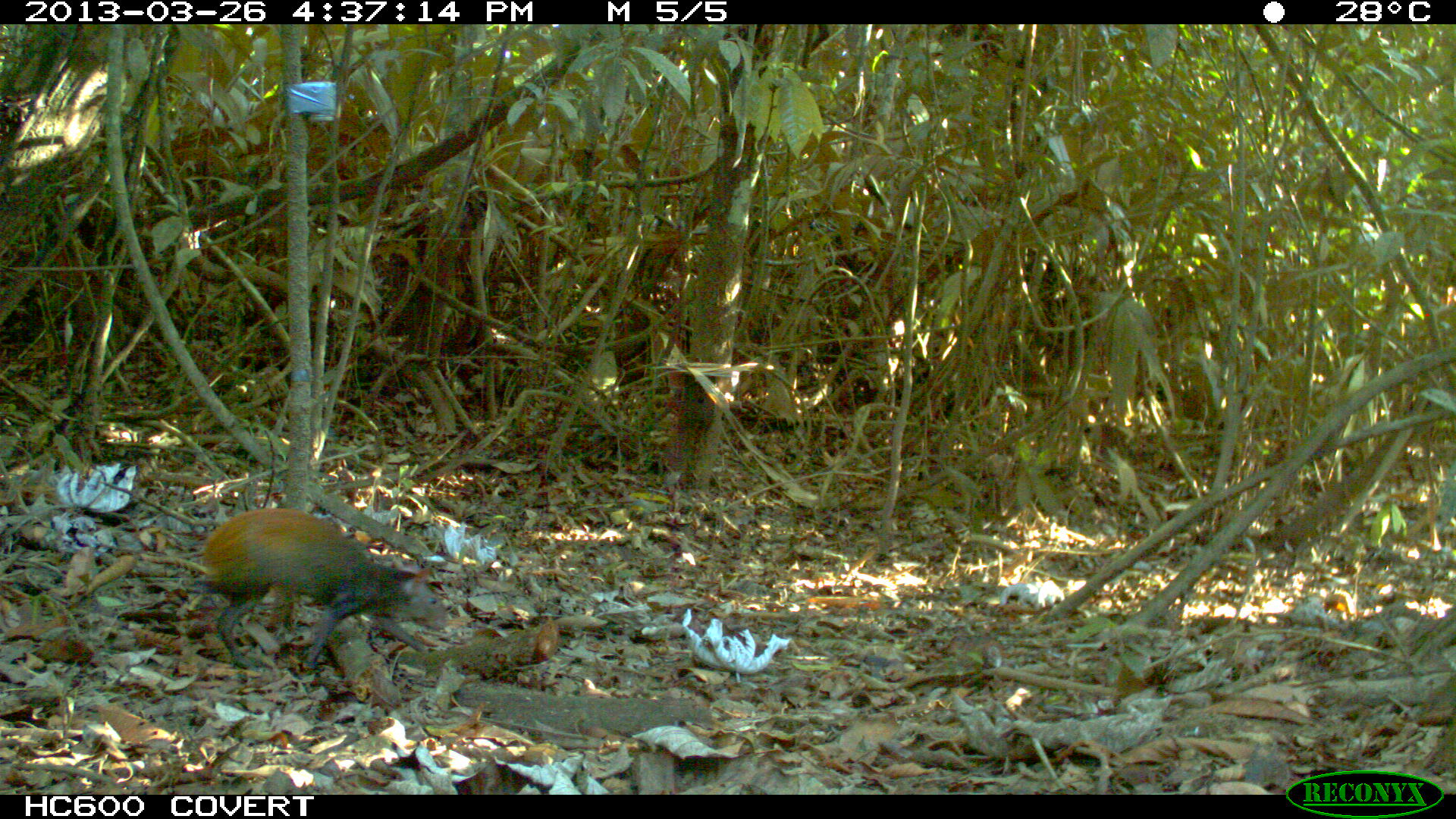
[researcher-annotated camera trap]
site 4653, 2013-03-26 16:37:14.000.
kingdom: Animalia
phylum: Chordata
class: Mammalia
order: Rodentia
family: Dasyproctidae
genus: Dasyprocta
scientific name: Dasyprocta leporina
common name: red-rumped agouti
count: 1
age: adult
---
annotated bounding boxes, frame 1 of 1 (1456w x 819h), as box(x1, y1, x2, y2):
dasyprocta leporina: box(140, 506, 452, 670)